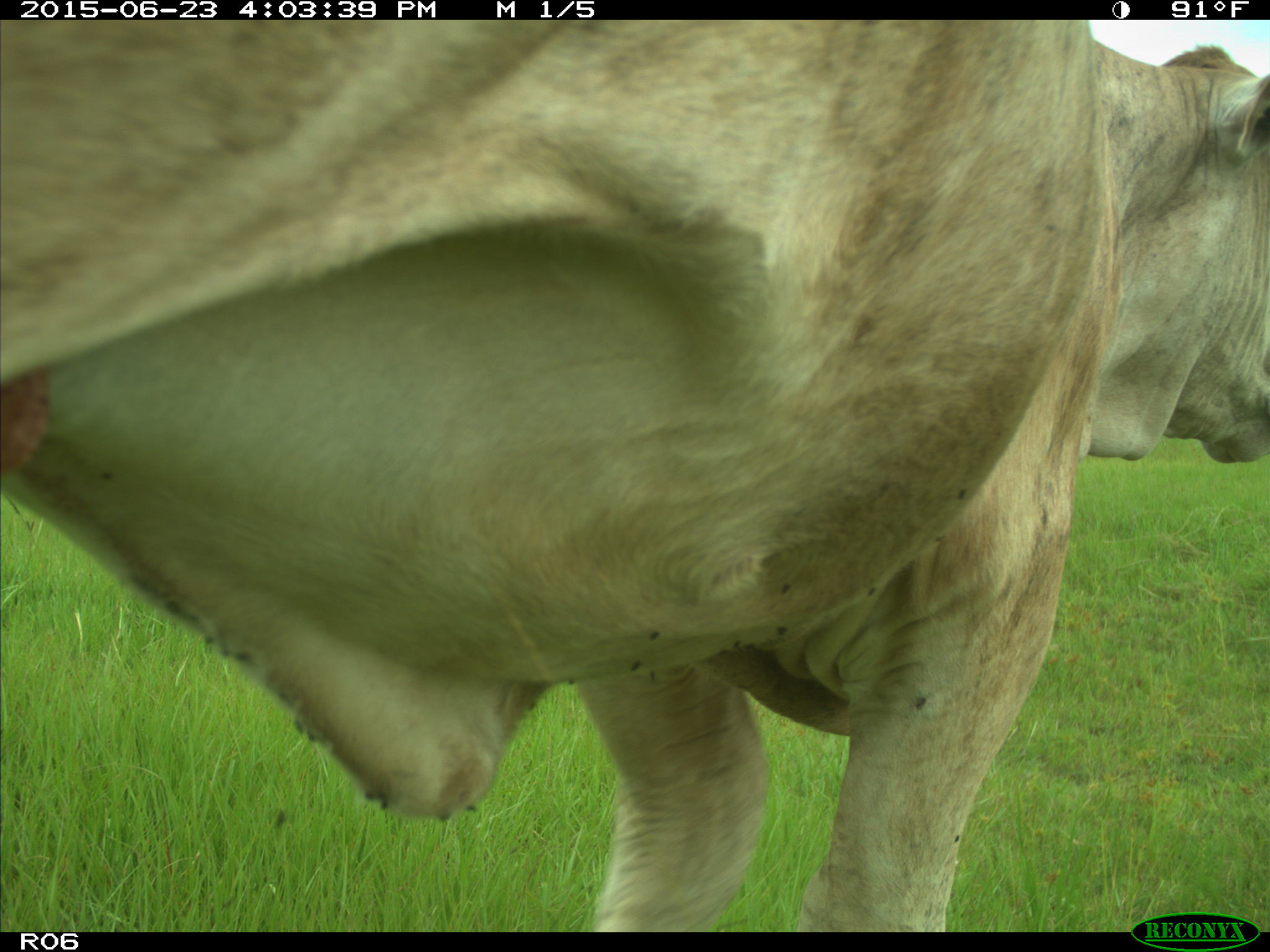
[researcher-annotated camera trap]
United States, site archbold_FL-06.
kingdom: Animalia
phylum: Chordata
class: Mammalia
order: Artiodactyla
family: Bovidae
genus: Bos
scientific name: Bos taurus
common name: domestic cow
Bos taurus (domestic cow).